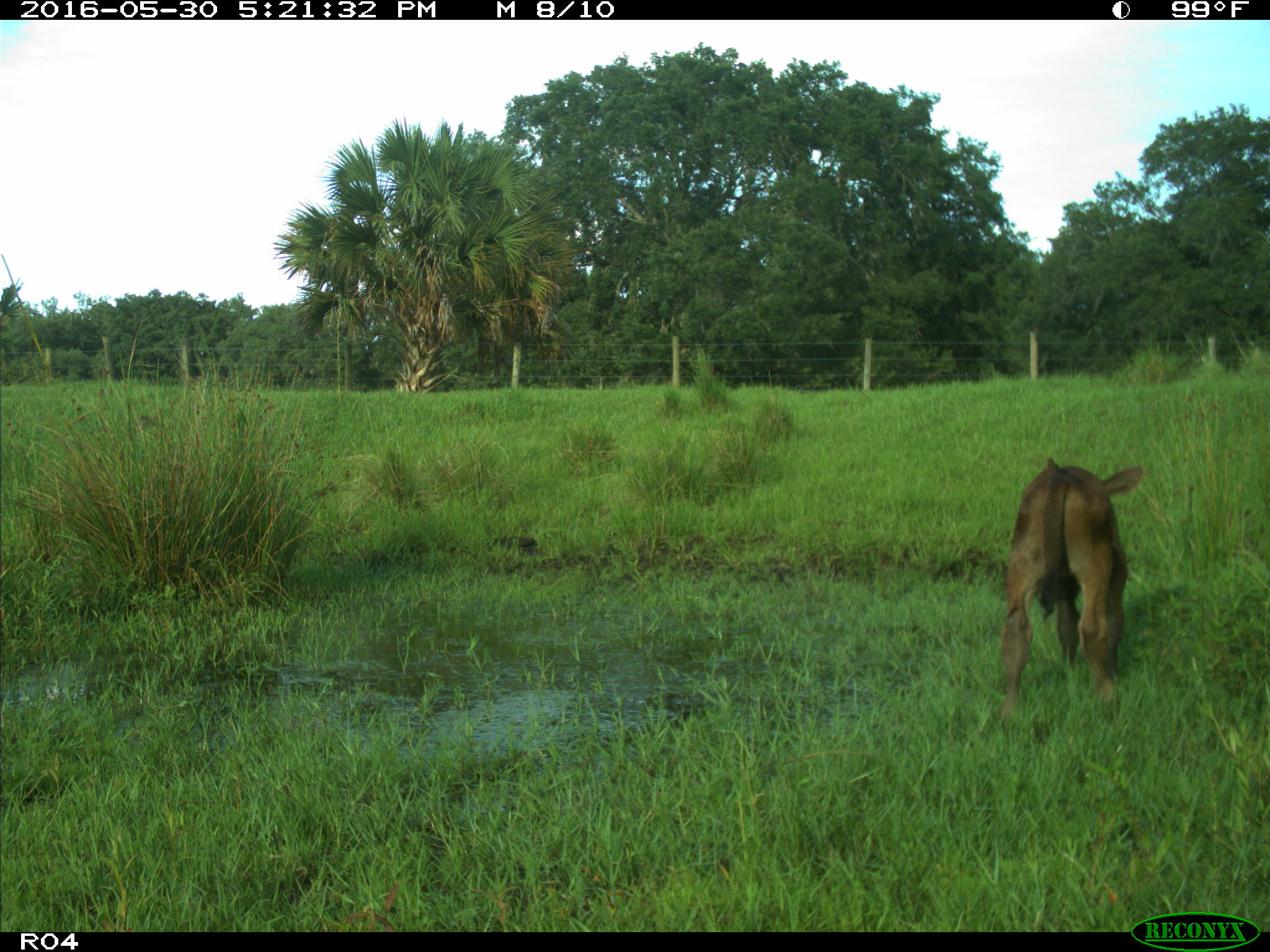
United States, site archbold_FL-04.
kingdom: Animalia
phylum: Chordata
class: Mammalia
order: Artiodactyla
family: Bovidae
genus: Bos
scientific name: Bos taurus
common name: domestic cow